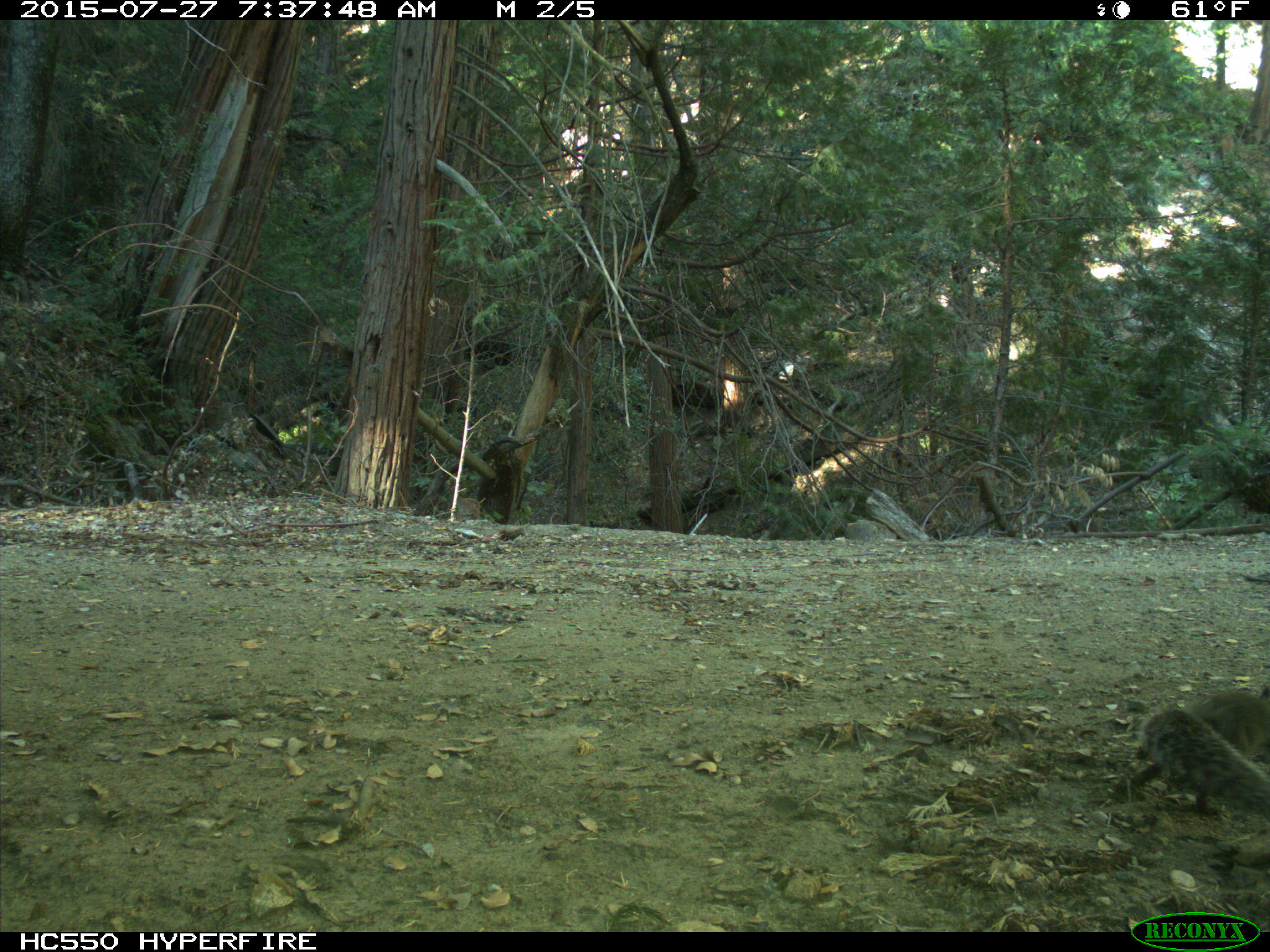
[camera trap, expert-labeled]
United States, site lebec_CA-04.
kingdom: Animalia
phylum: Chordata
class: Mammalia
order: Rodentia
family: Sciuridae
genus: Sciurus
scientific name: Sciurus carolinensis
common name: eastern gray squirrel